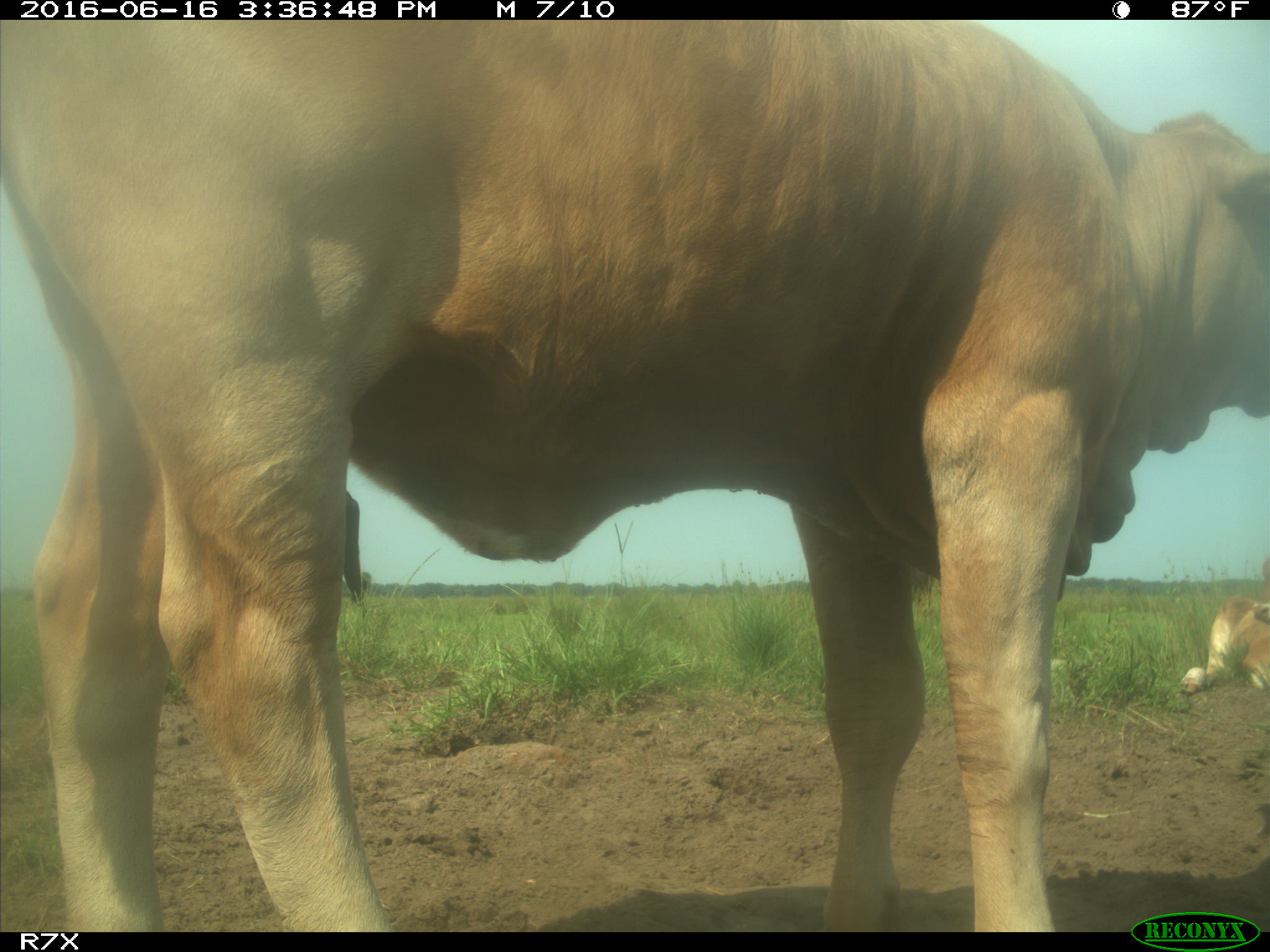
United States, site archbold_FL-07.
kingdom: Animalia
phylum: Chordata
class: Mammalia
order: Artiodactyla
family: Bovidae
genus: Bos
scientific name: Bos taurus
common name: domestic cow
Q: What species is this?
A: Bos taurus (domestic cow).